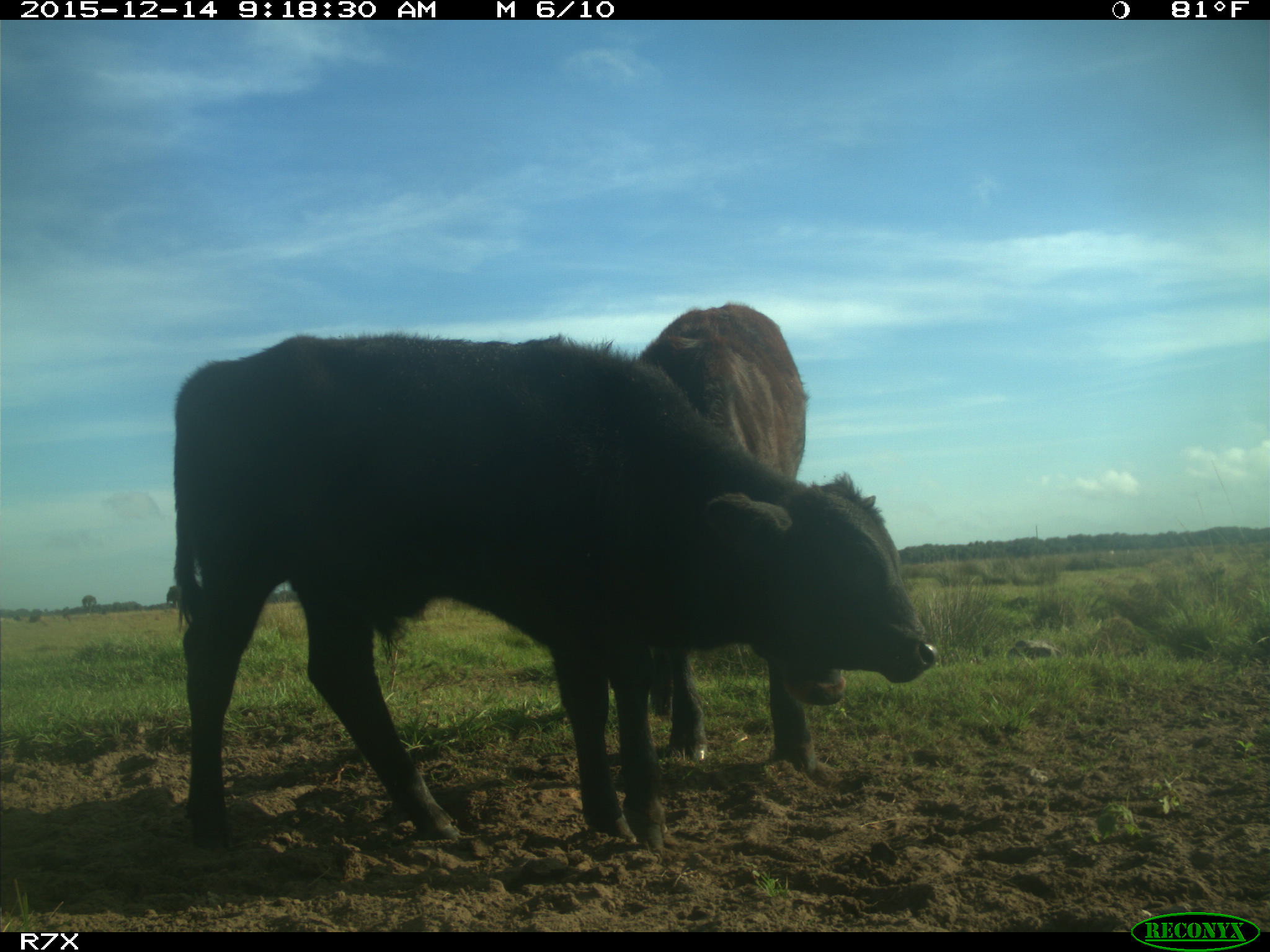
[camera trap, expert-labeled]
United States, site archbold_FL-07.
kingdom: Animalia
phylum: Chordata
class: Mammalia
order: Artiodactyla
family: Bovidae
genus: Bos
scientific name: Bos taurus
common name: domestic cow